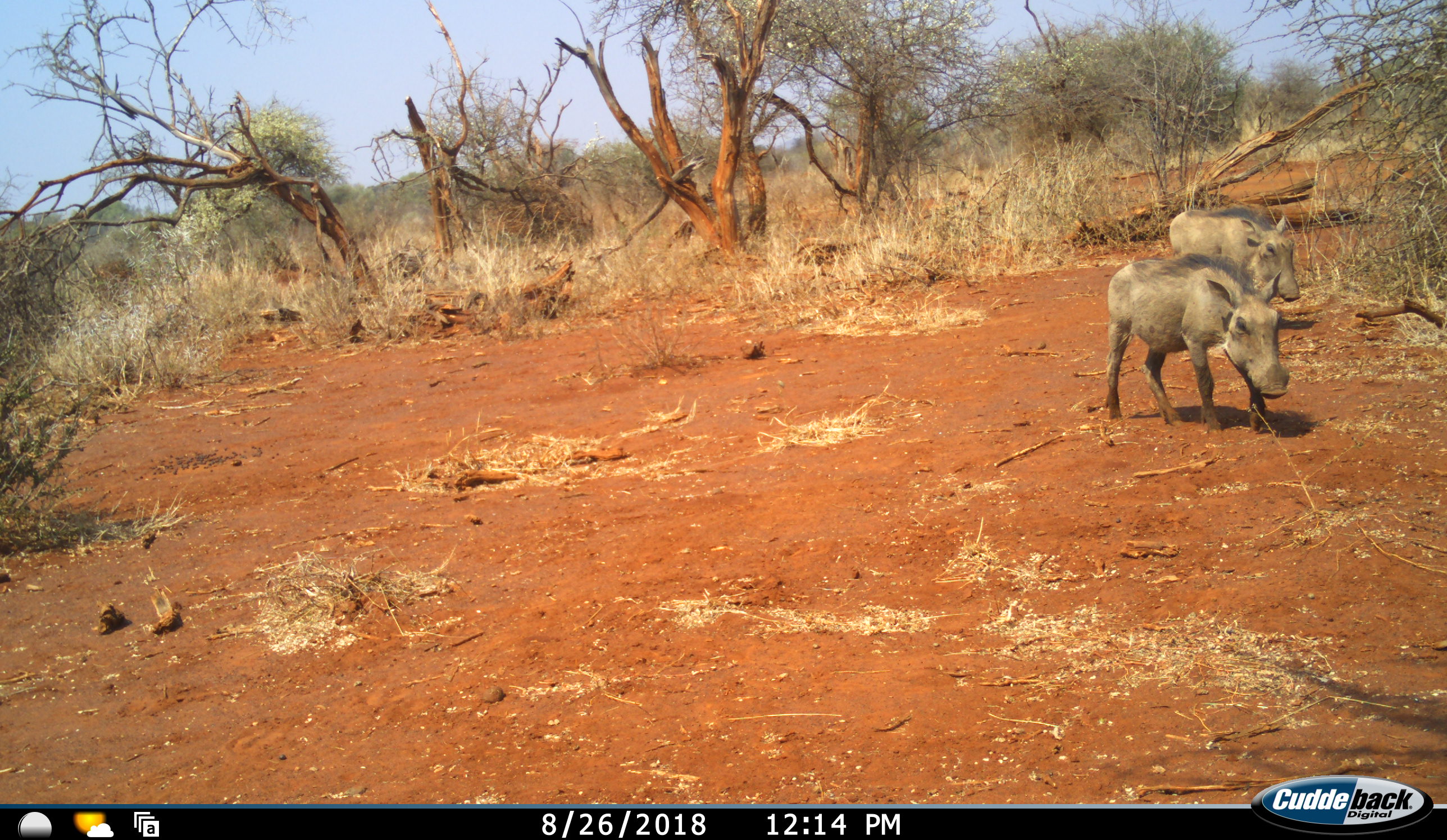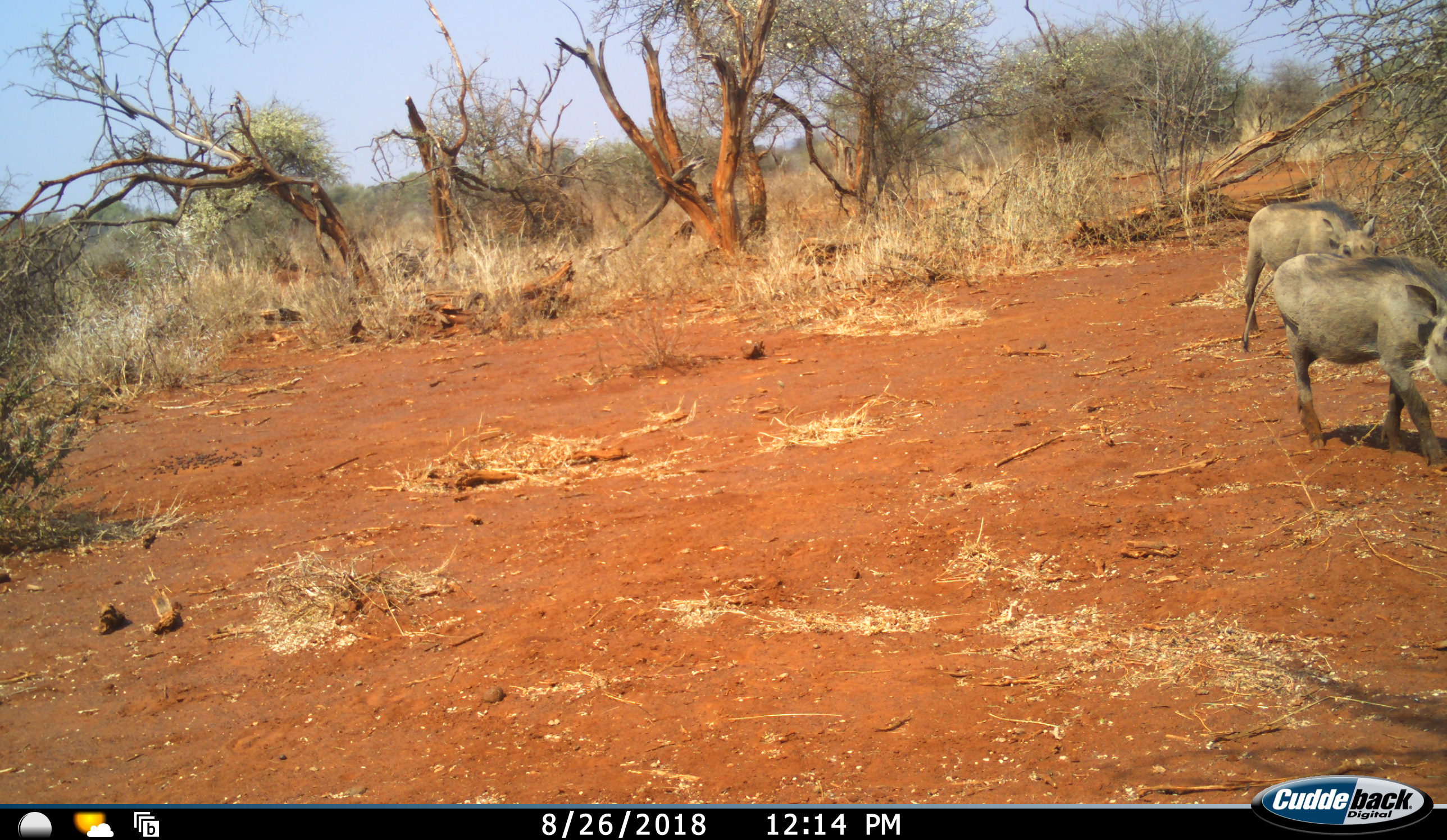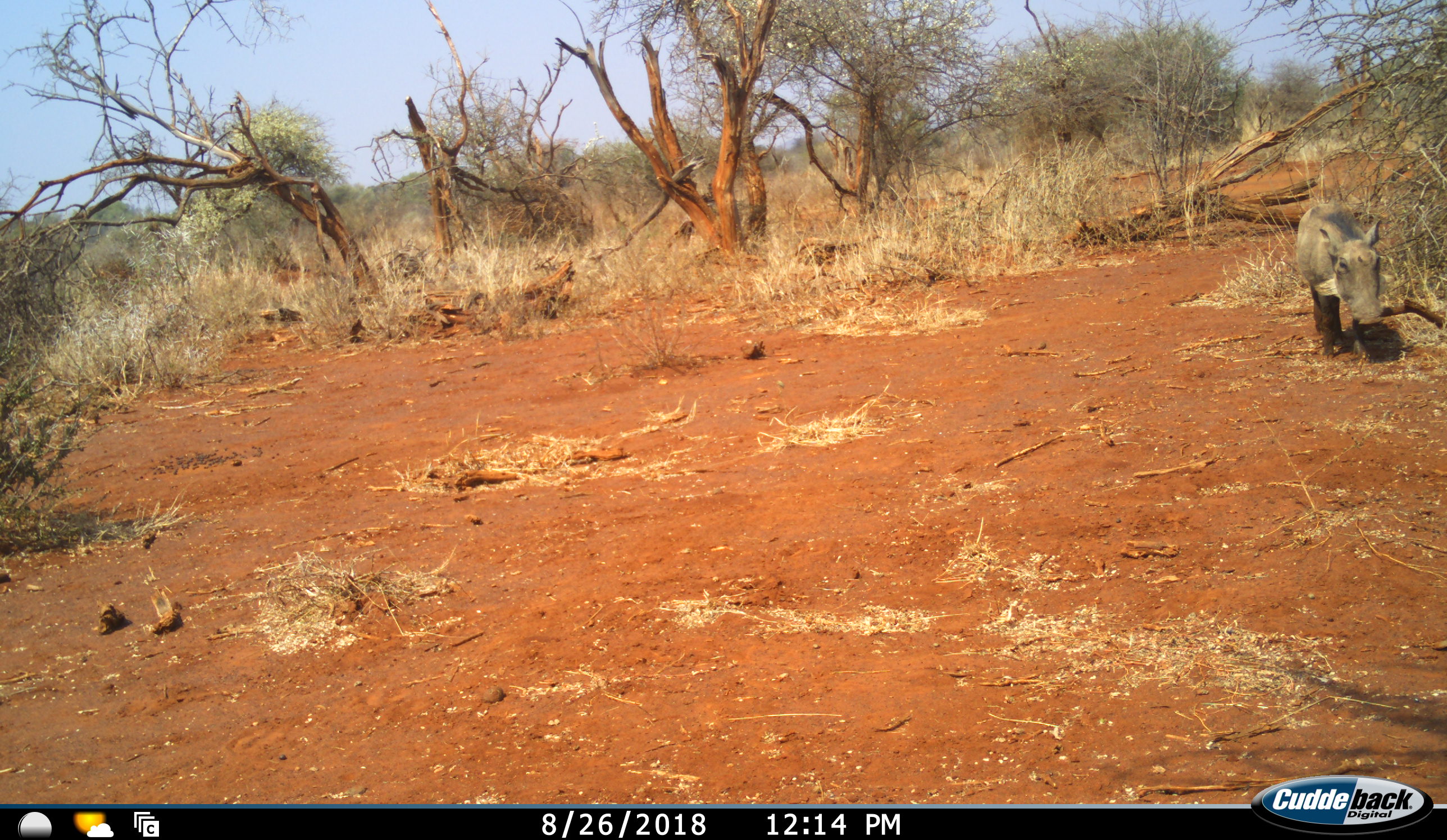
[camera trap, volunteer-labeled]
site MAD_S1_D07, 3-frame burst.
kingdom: Animalia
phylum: Chordata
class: Mammalia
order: Artiodactyla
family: Suidae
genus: Phacochoerus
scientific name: Phacochoerus africanus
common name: warthog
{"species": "warthog (Phacochoerus africanus)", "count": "2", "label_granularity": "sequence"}